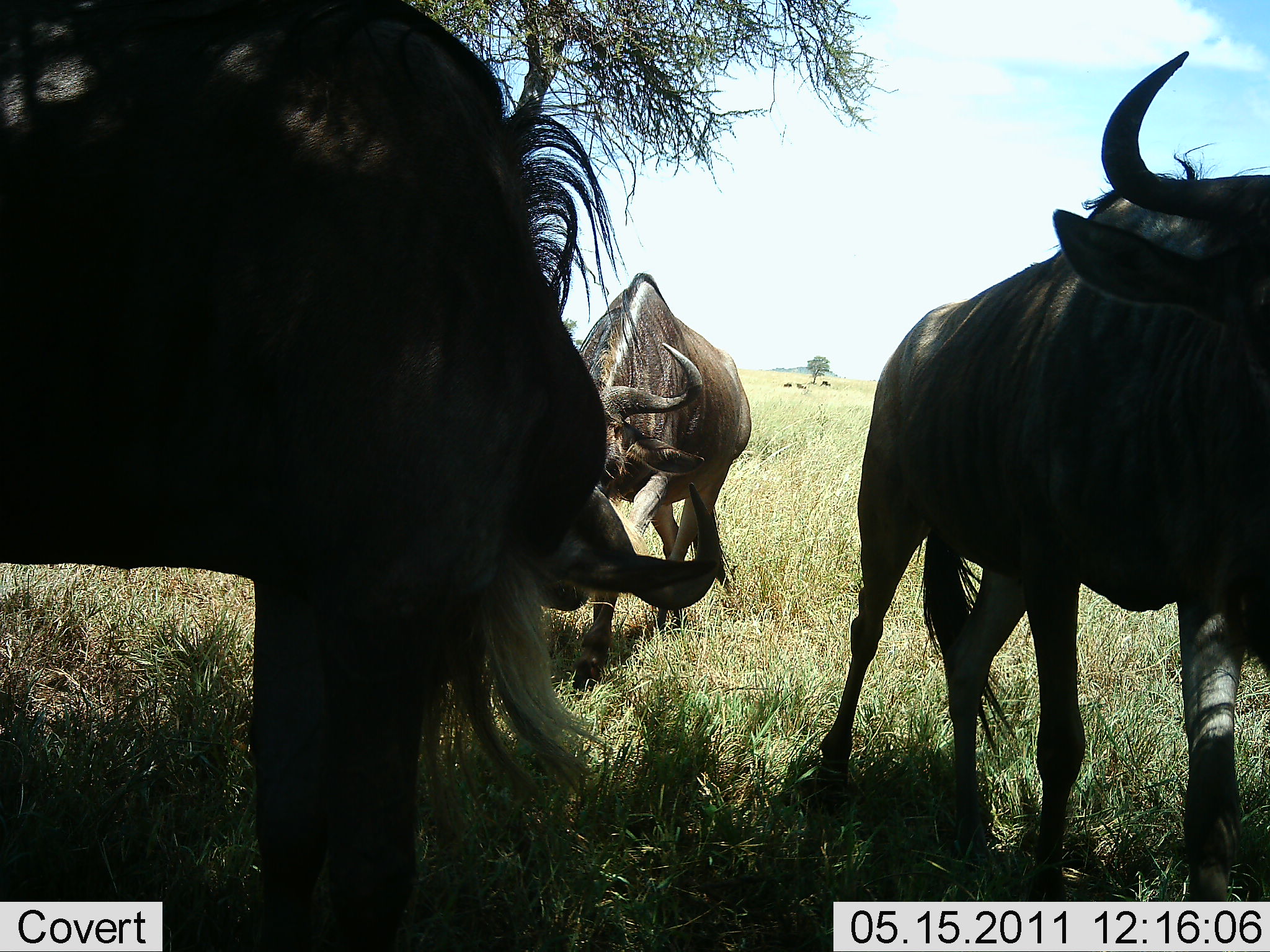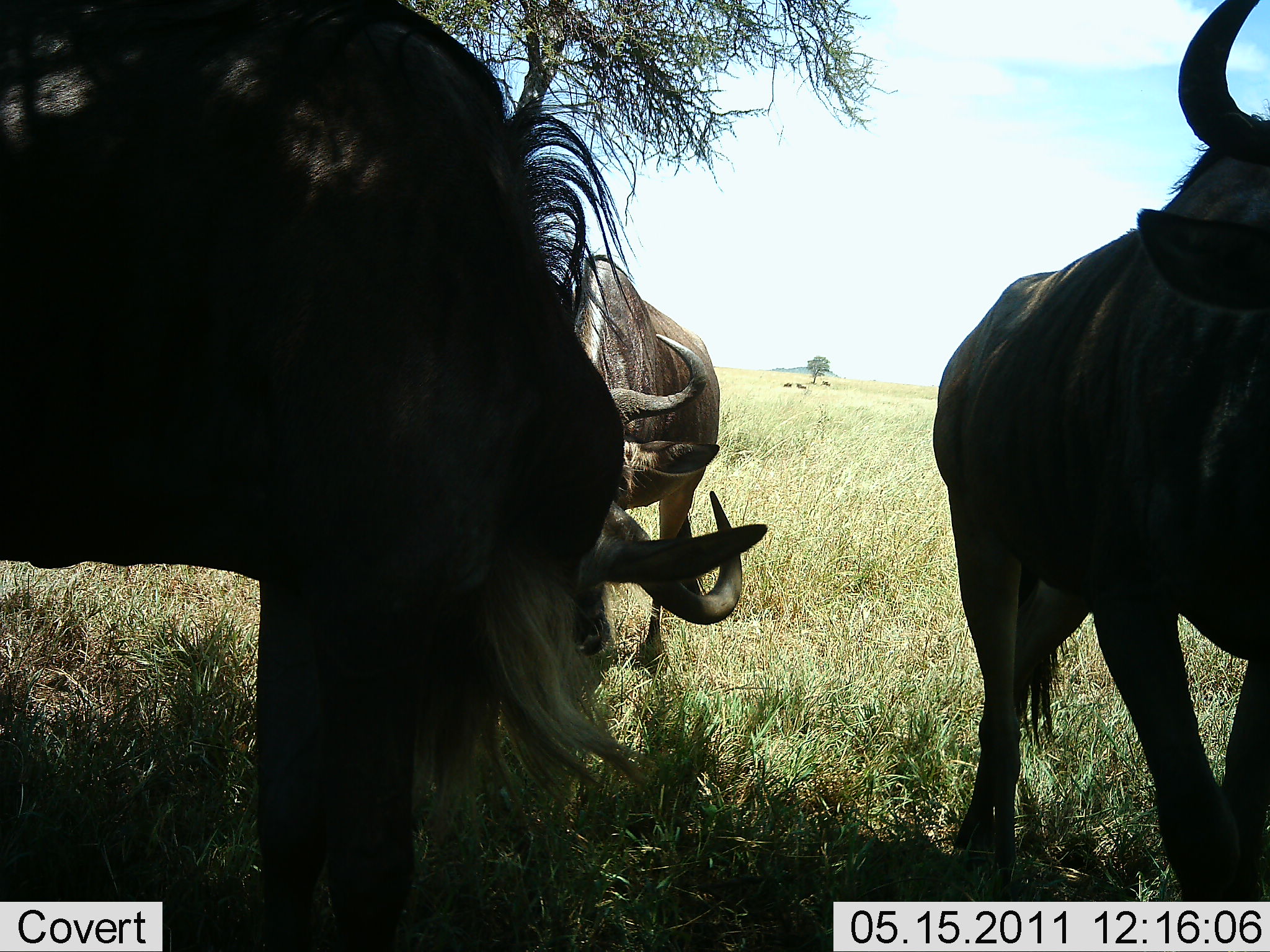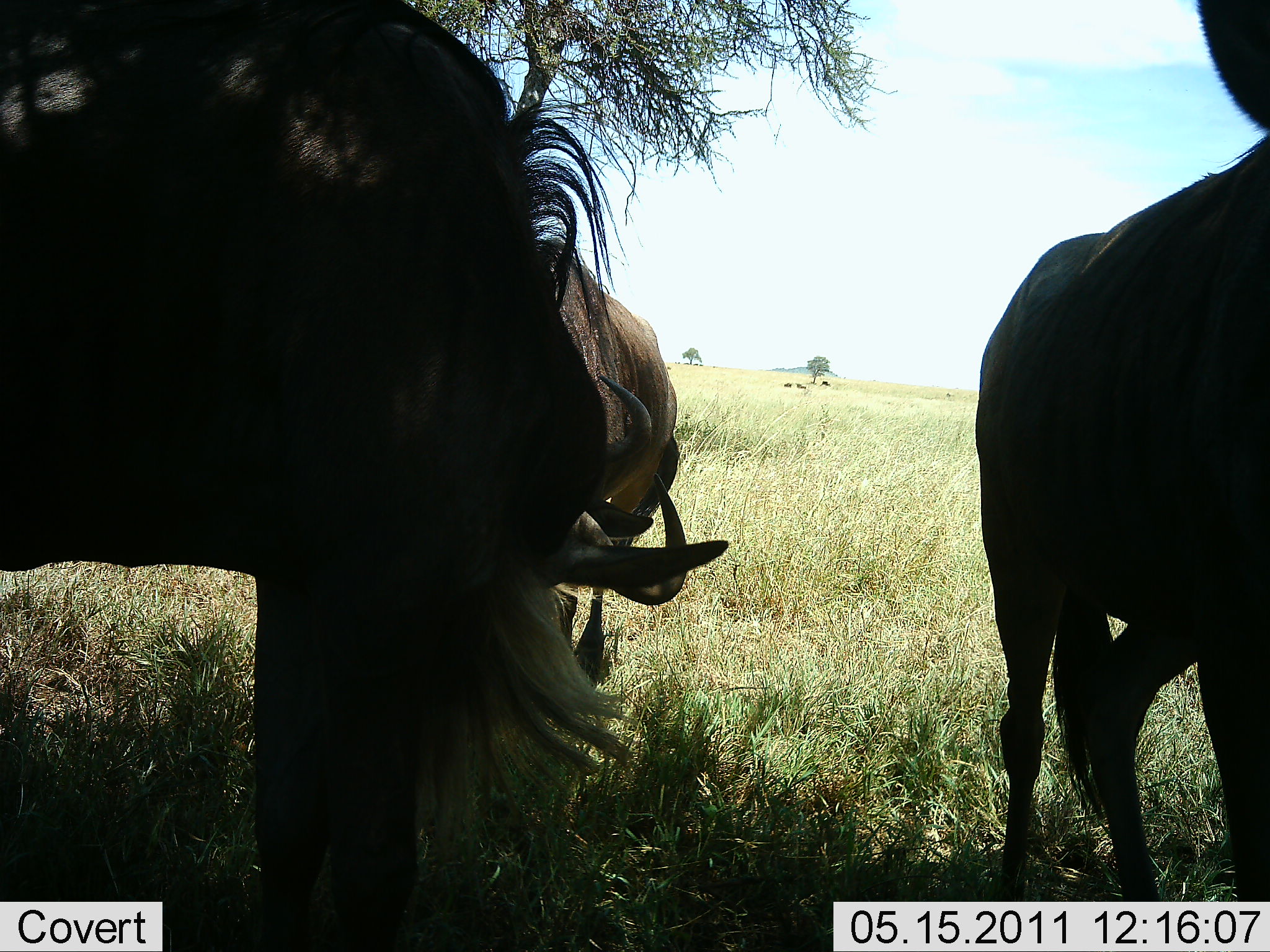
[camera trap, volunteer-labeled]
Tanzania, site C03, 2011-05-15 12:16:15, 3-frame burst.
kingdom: Animalia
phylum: Chordata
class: Mammalia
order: Artiodactyla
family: Bovidae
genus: Connochaetes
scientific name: Connochaetes taurinus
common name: blue wildebeest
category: wildebeest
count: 3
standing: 55%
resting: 0%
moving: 45%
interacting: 9%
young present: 0%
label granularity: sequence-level